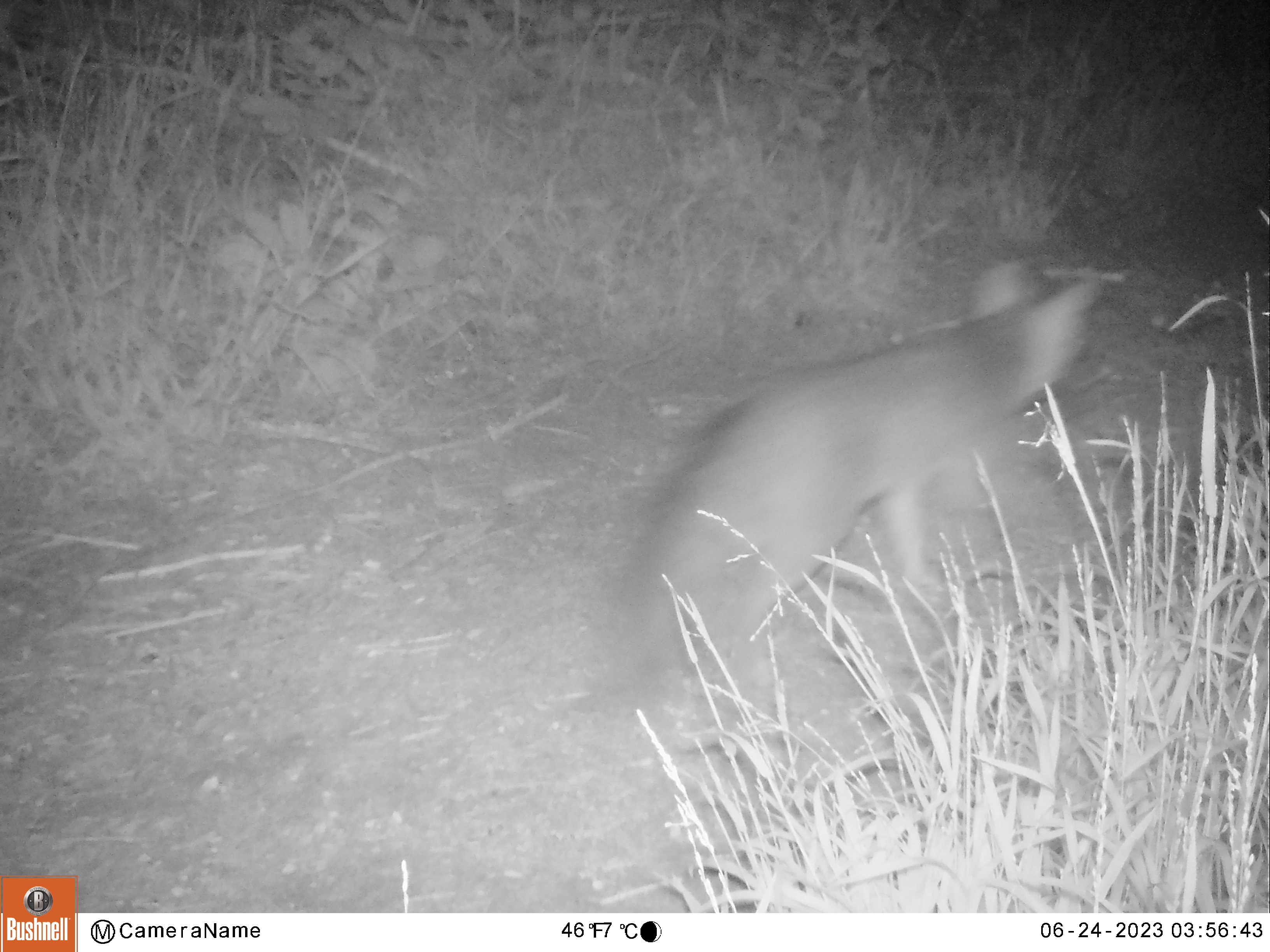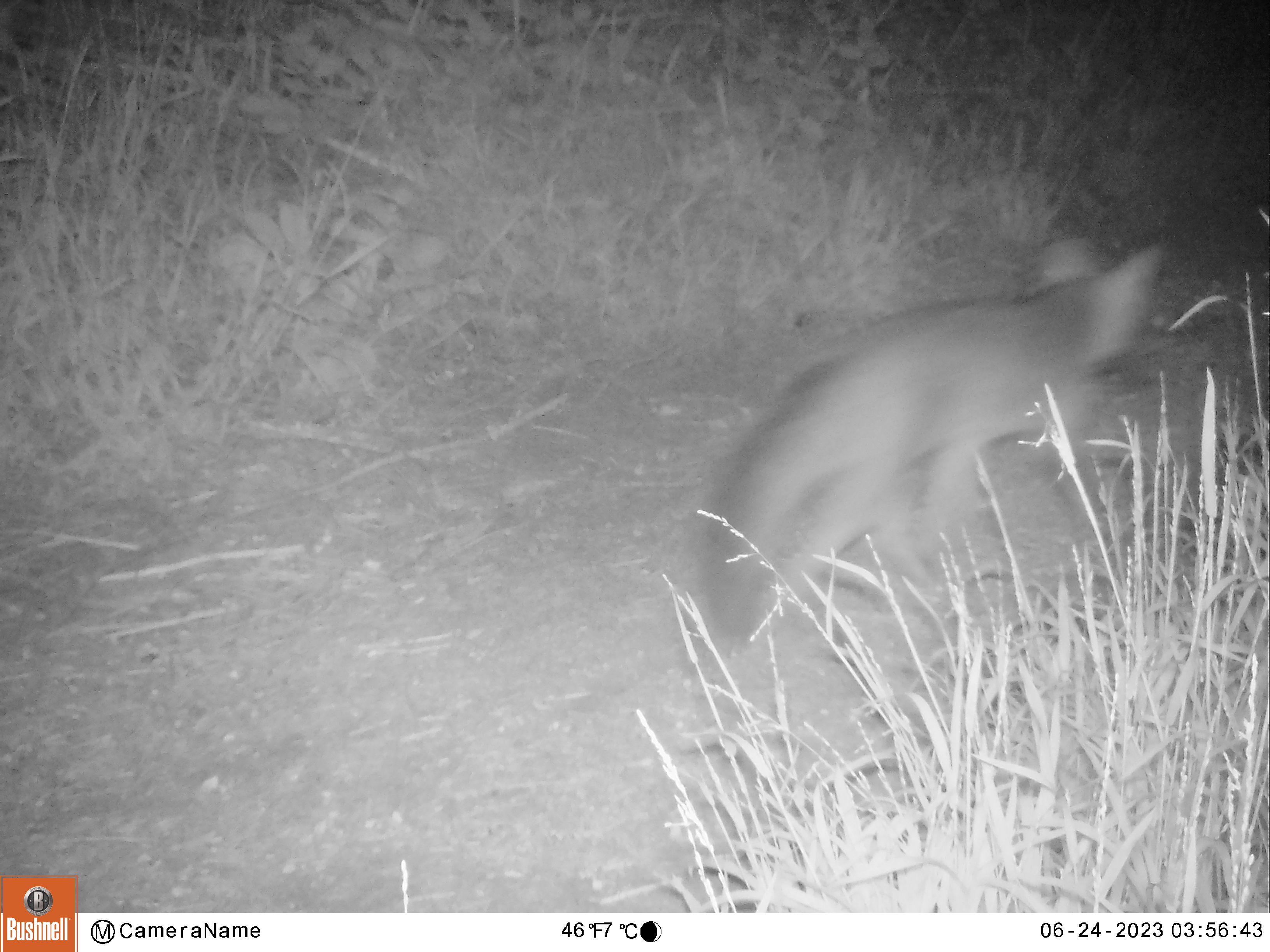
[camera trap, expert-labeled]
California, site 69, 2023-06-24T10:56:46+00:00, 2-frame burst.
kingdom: Animalia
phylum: Chordata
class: Mammalia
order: Carnivora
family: Canidae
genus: Urocyon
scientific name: Urocyon cinereoargenteus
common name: gray fox